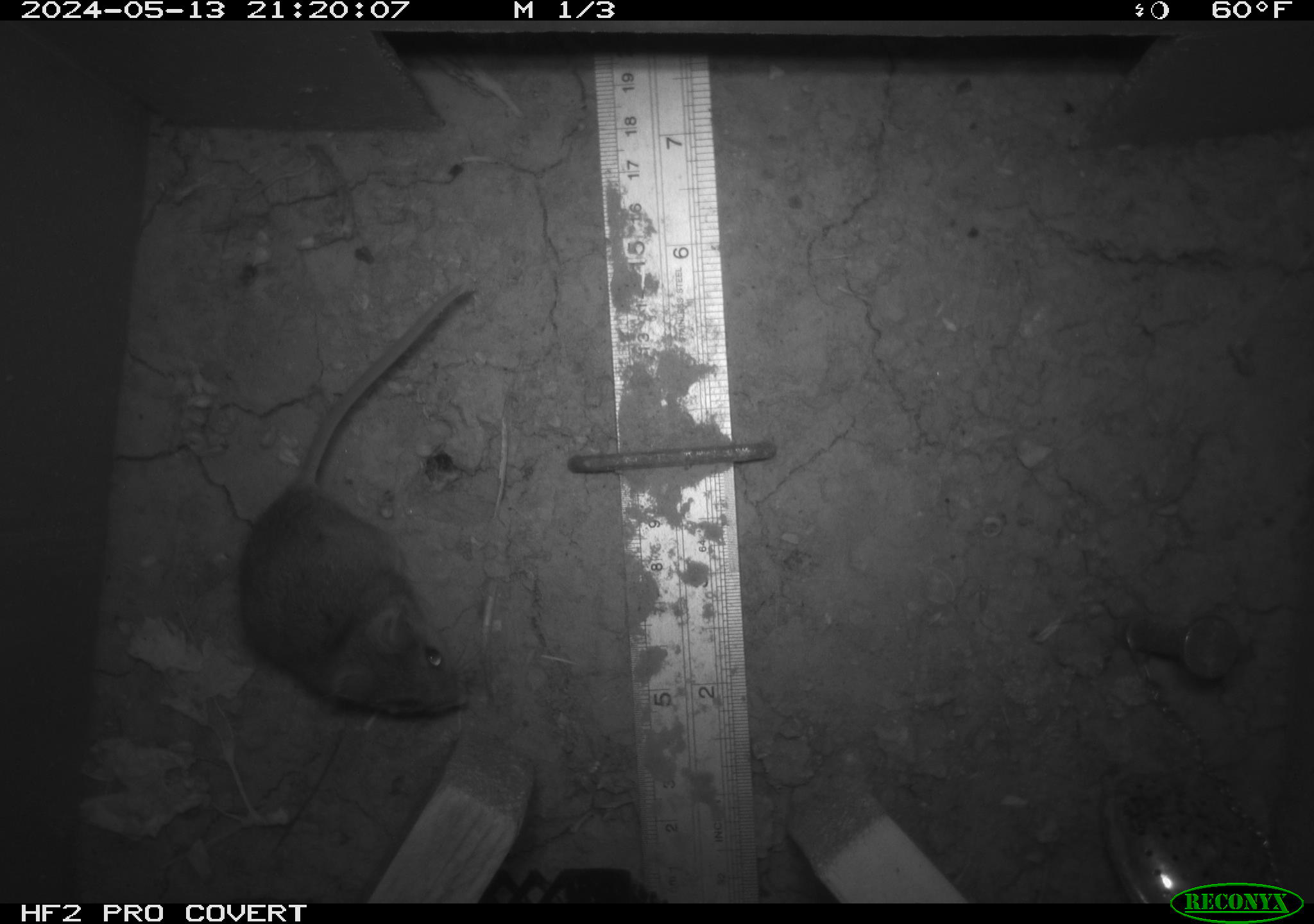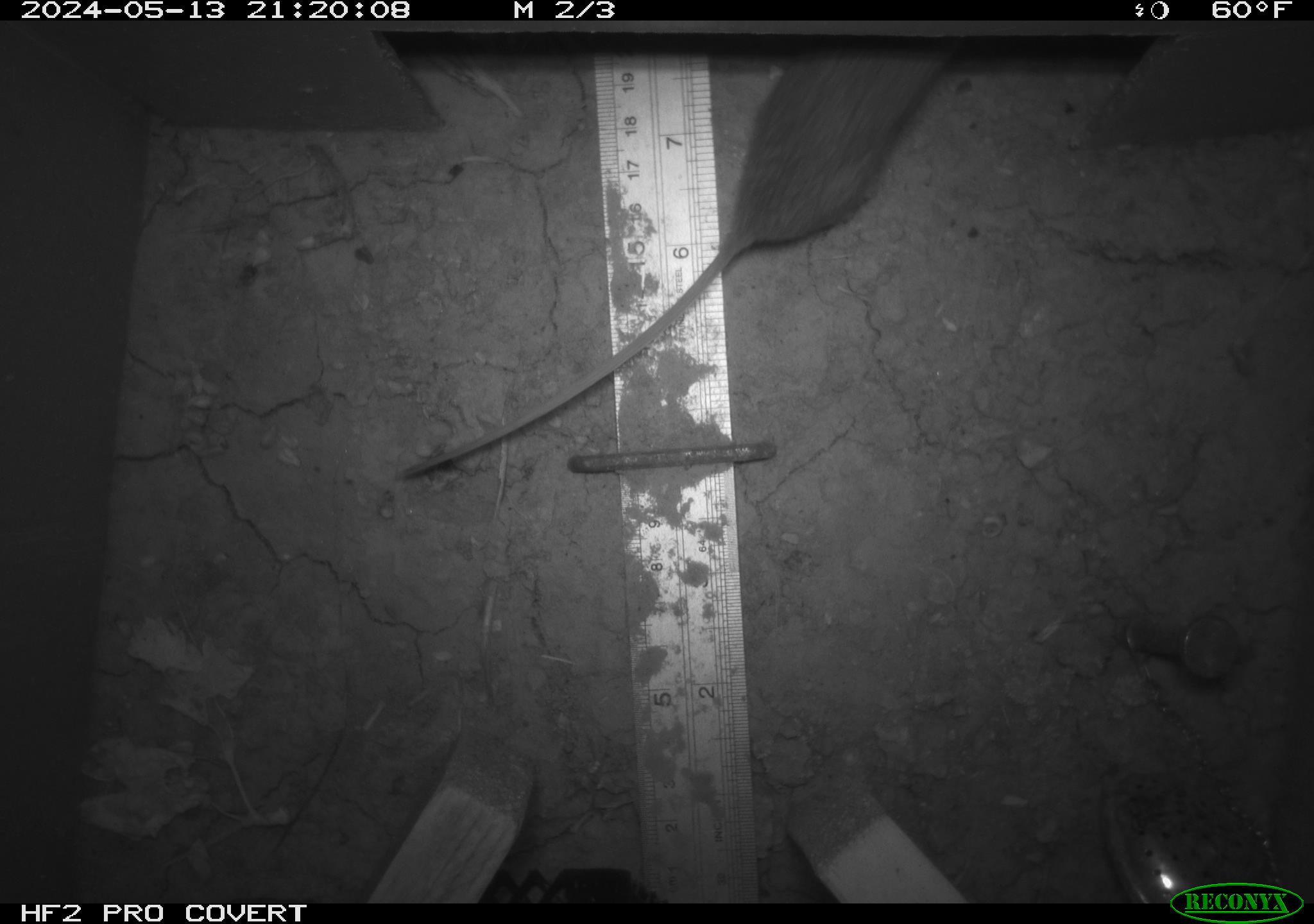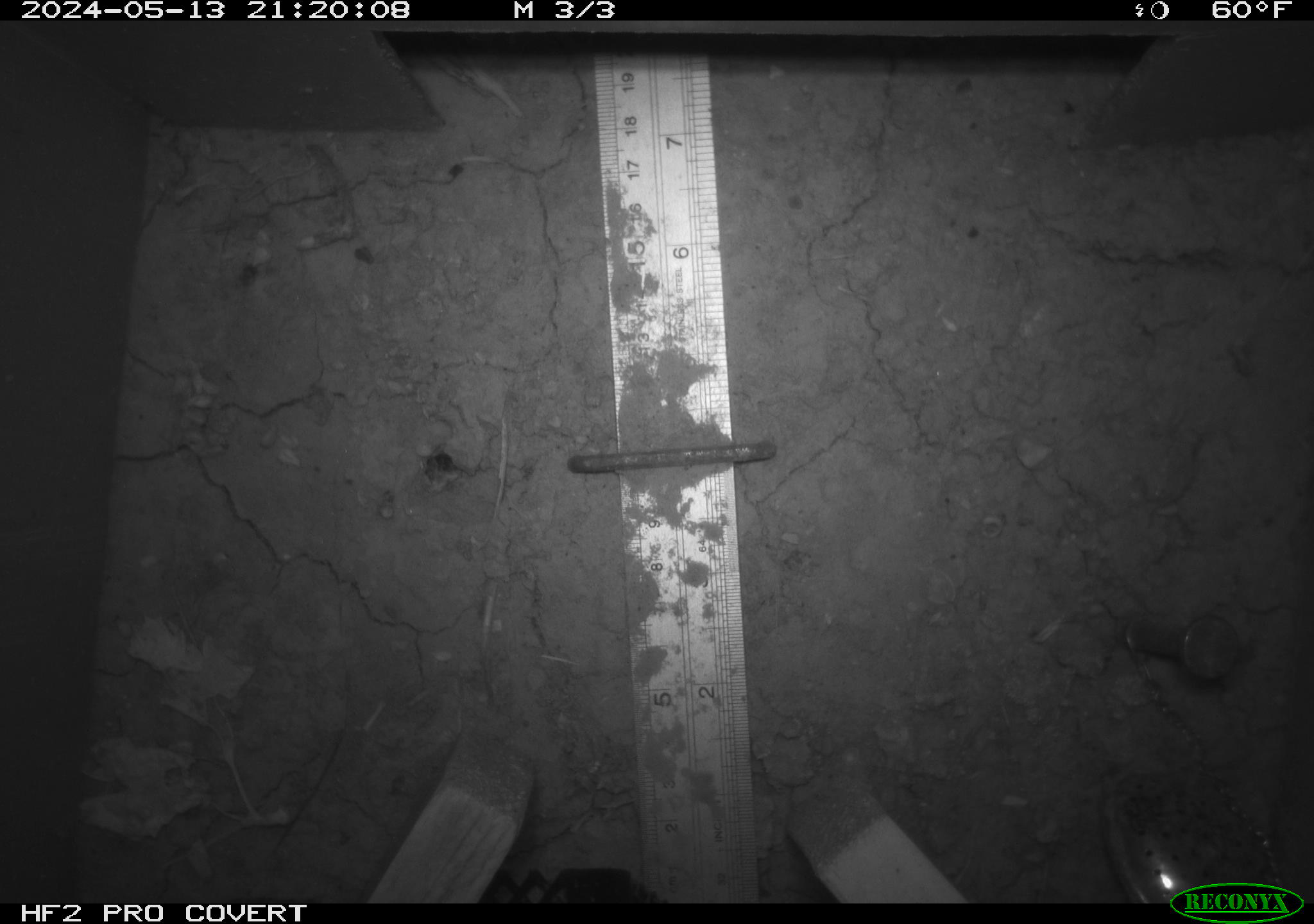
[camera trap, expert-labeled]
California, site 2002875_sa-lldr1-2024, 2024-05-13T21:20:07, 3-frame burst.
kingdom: Animalia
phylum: Chordata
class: Mammalia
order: Rodentia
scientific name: Rodentia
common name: rodent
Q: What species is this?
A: Rodent (Rodentia).